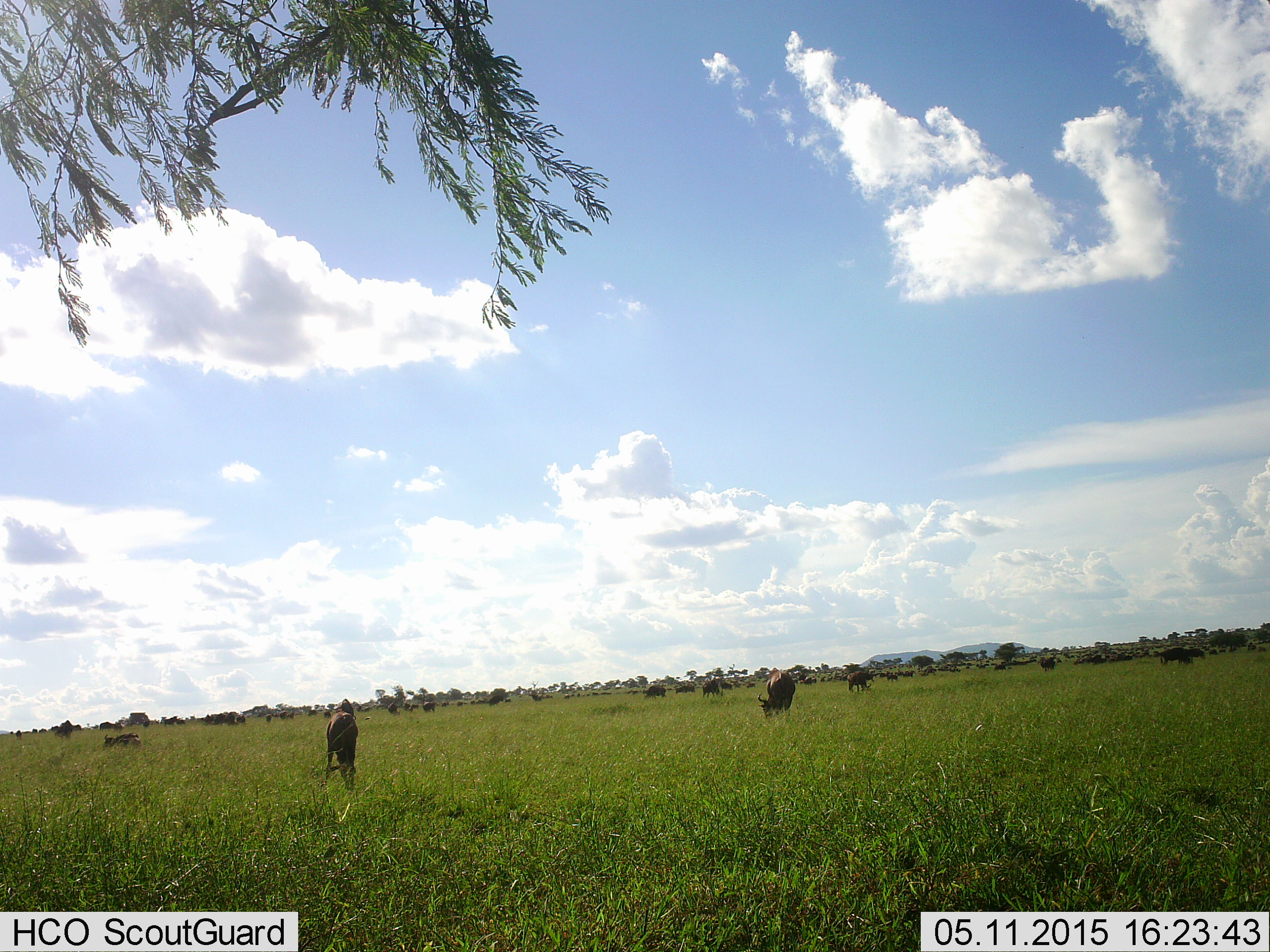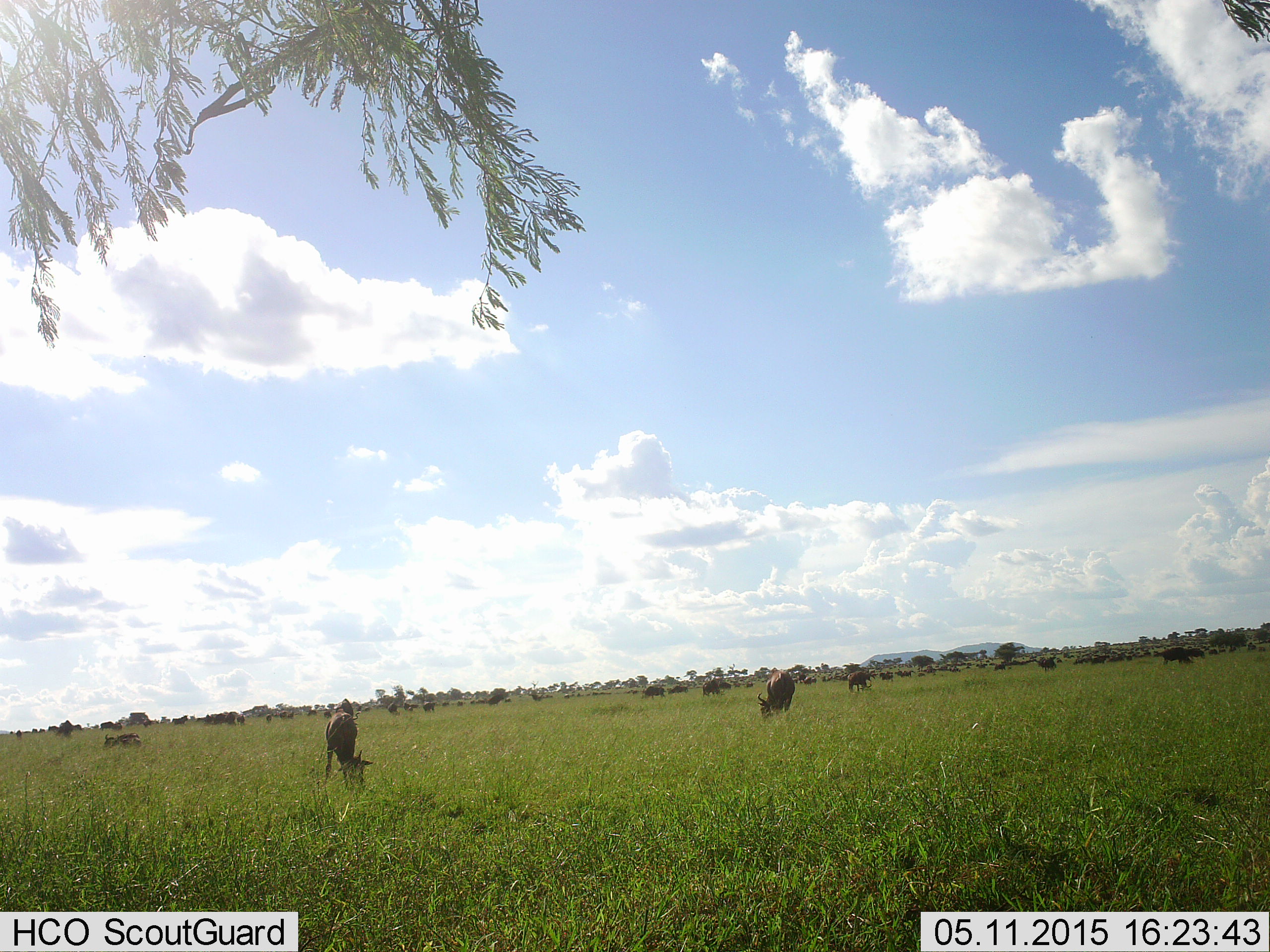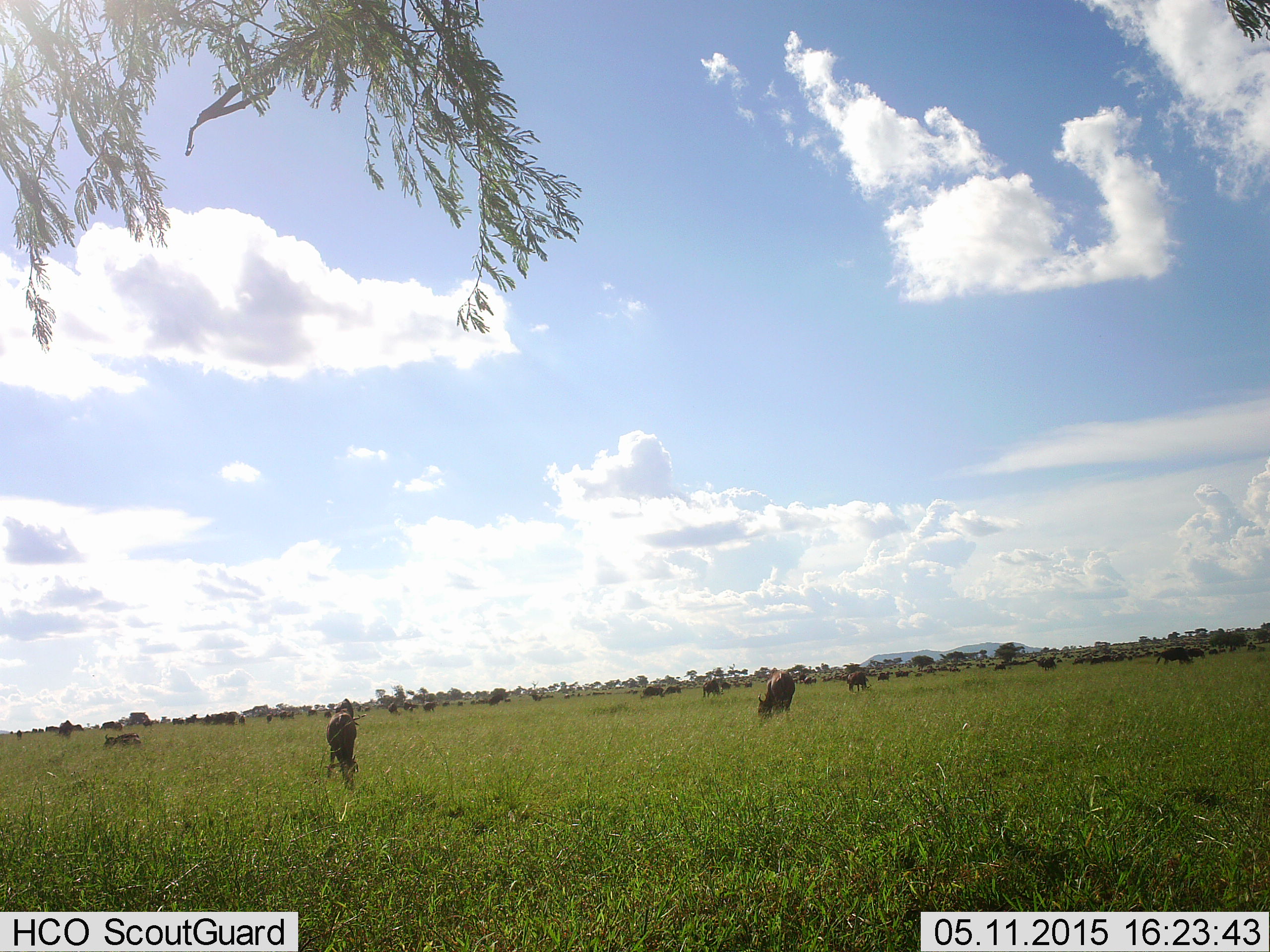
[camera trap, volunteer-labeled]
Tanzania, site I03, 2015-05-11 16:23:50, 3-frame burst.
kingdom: Animalia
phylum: Chordata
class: Mammalia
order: Artiodactyla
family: Bovidae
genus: Connochaetes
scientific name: Connochaetes taurinus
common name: blue wildebeest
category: wildebeest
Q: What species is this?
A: Wildebeest (blue wildebeest) (Connochaetes taurinus).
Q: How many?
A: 51+.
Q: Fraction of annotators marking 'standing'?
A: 30%.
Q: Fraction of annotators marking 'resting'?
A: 30%.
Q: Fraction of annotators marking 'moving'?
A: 30%.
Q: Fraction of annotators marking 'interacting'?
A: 0%.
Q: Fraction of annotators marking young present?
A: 20%.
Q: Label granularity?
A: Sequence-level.